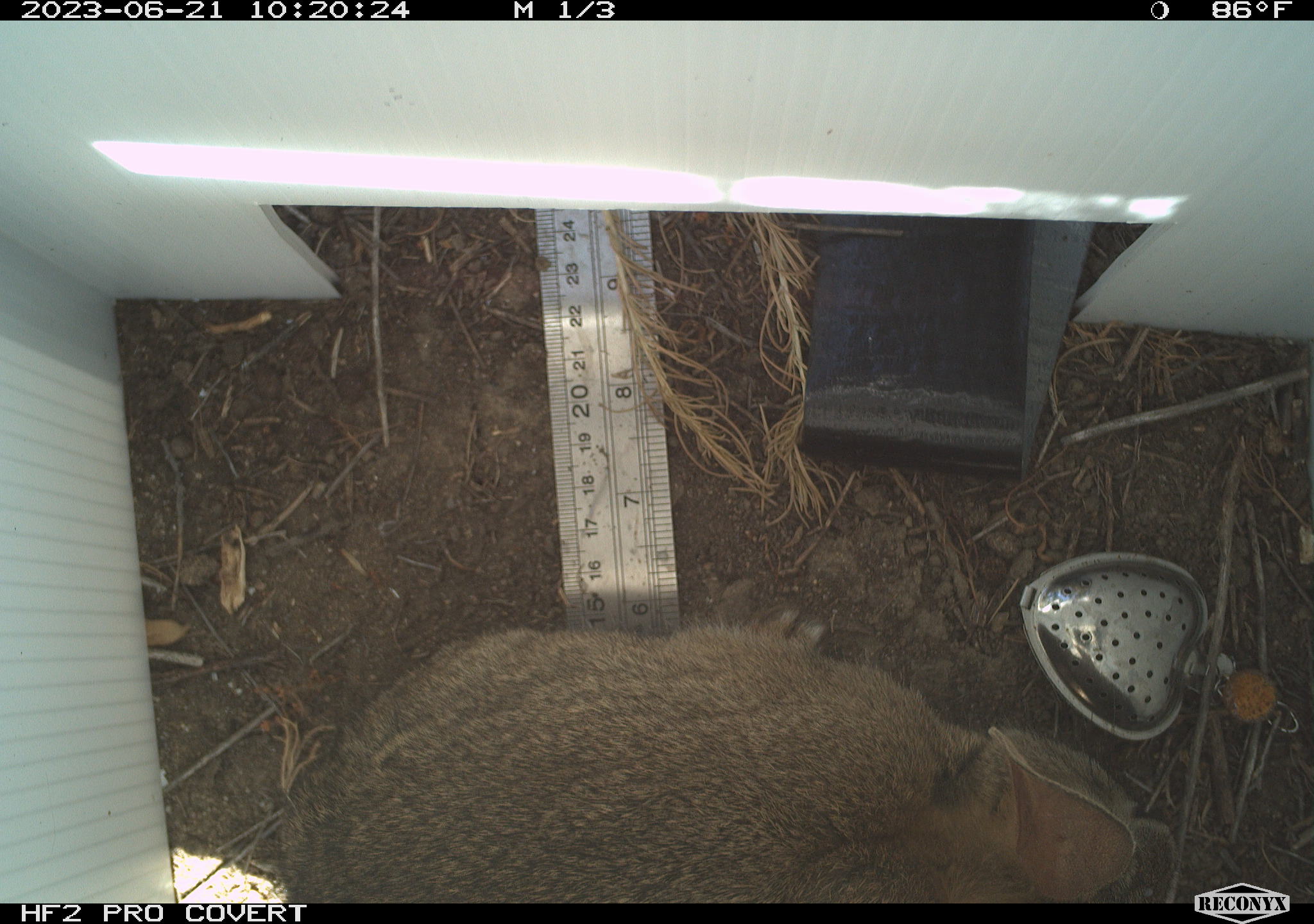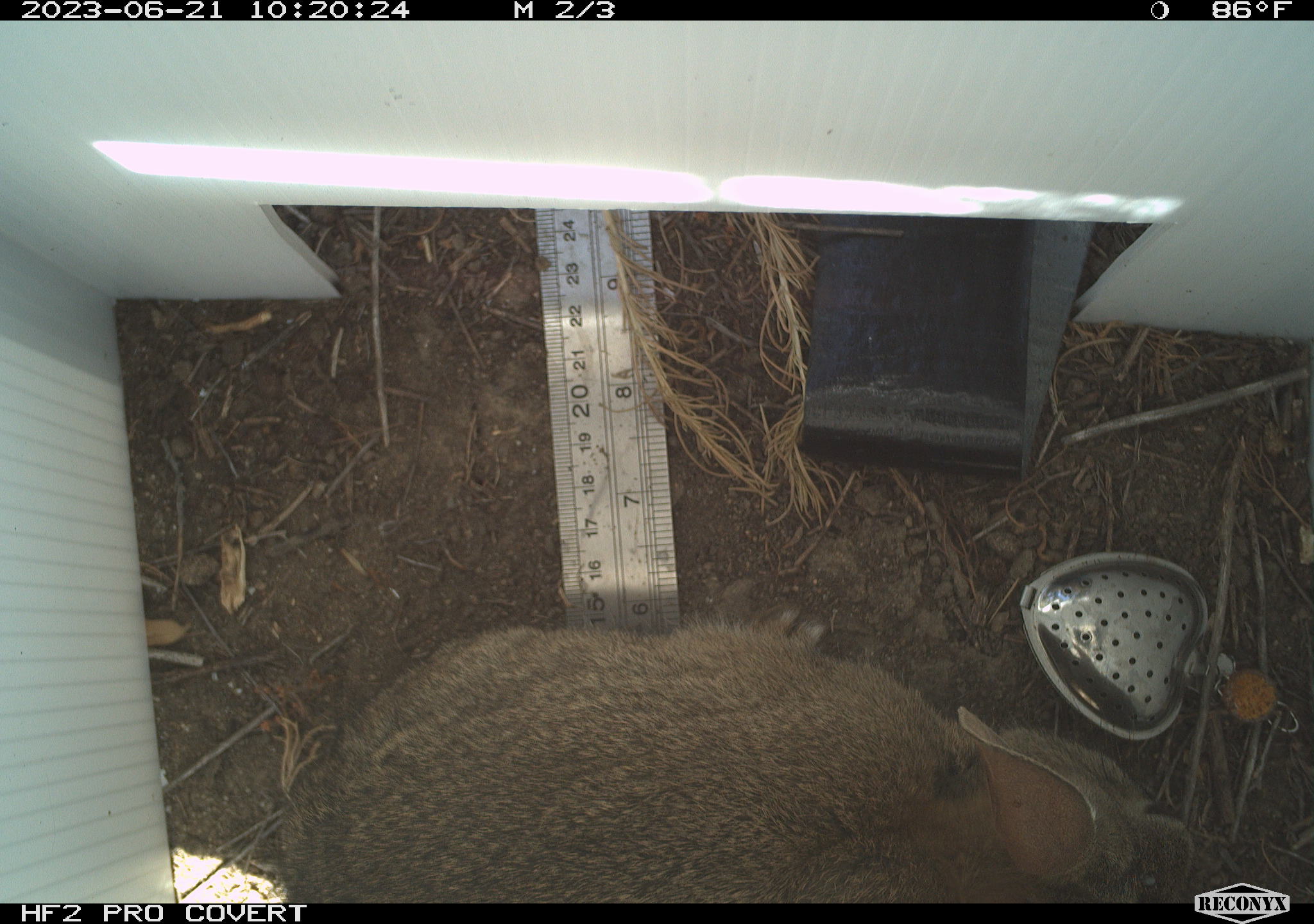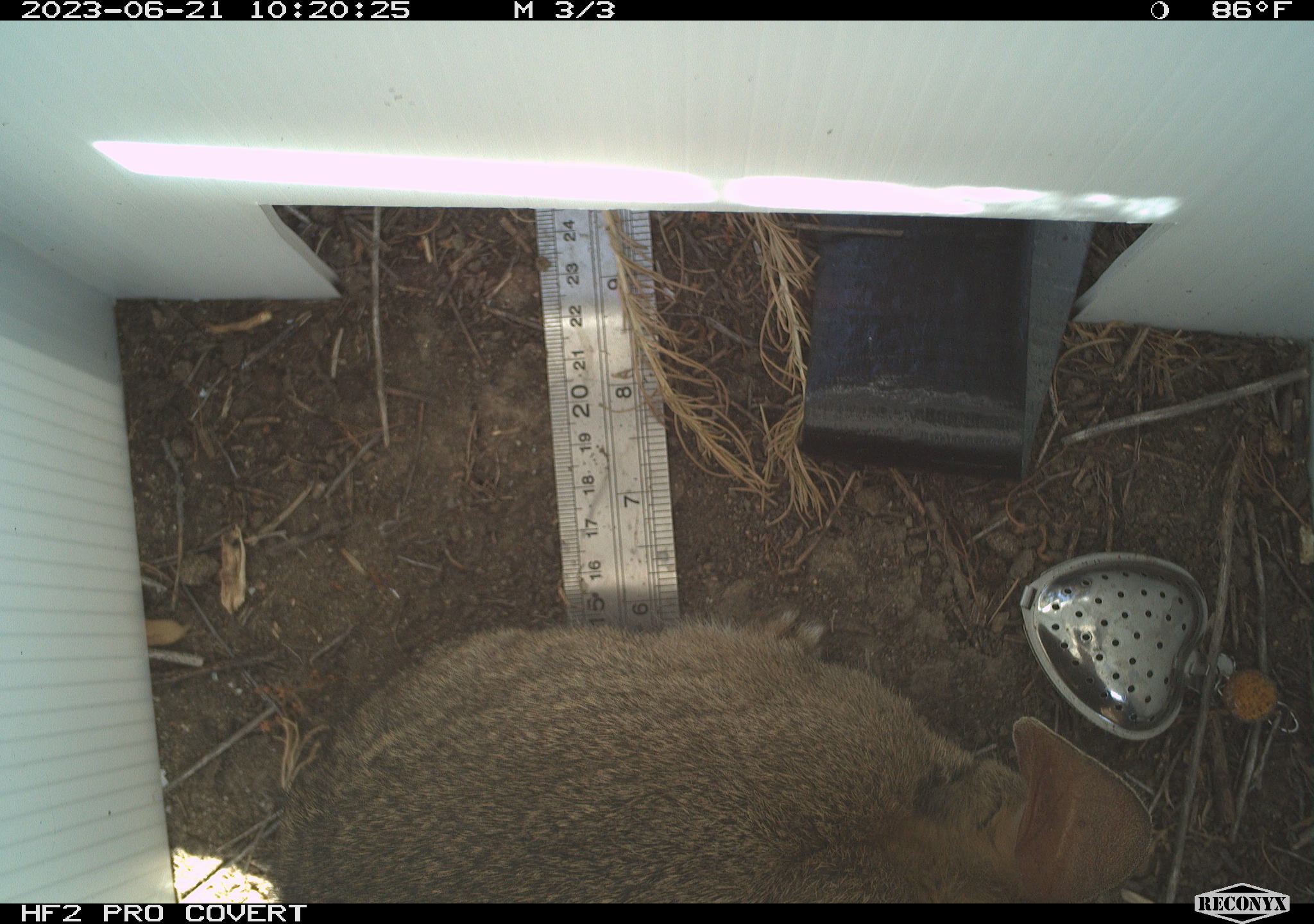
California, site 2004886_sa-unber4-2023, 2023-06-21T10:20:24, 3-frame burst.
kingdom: Animalia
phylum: Chordata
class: Mammalia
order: Lagomorpha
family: Leporidae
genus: Sylvilagus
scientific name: Sylvilagus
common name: cottontail rabbits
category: sylvilagus species